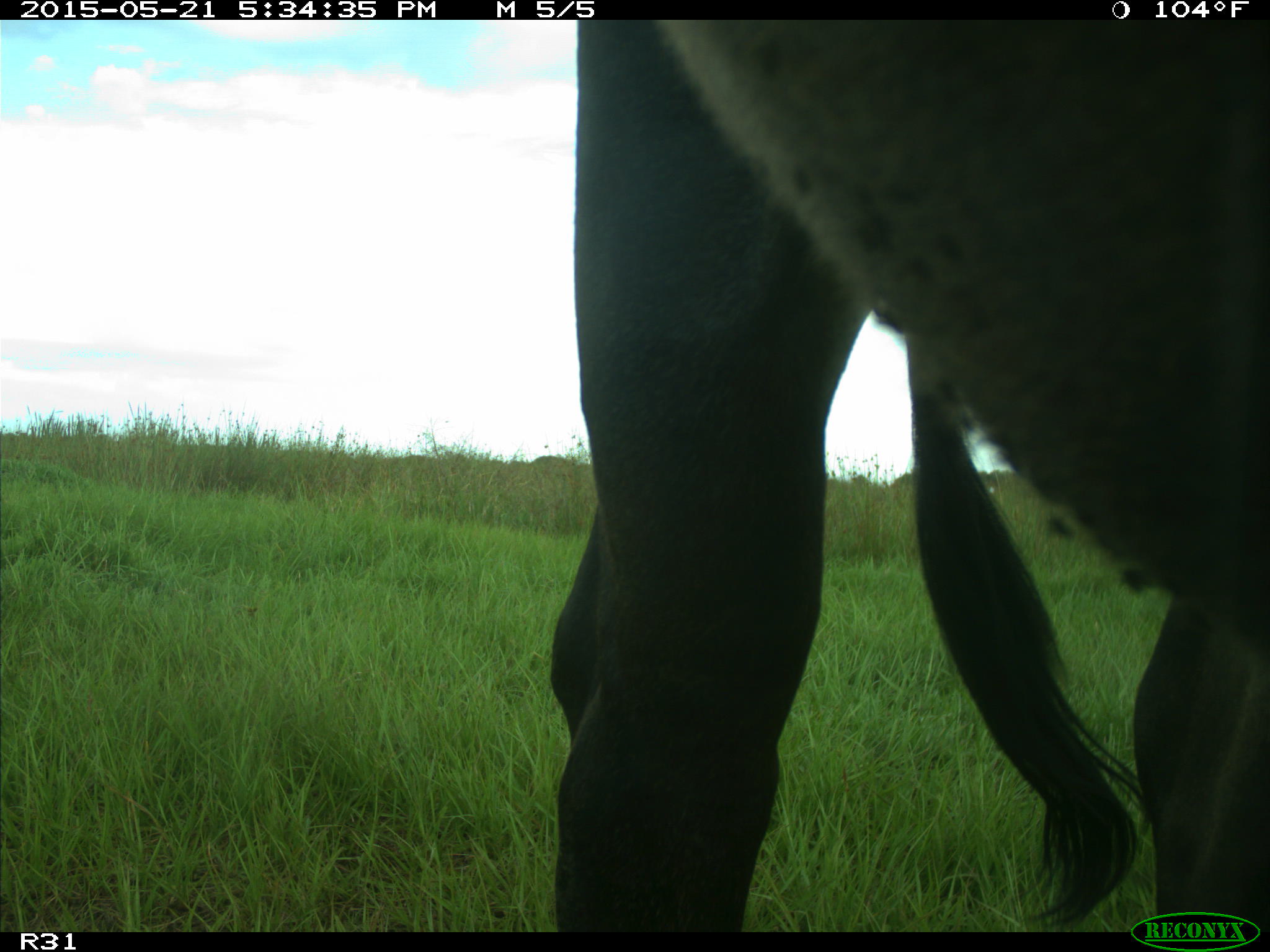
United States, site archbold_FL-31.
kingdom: Animalia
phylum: Chordata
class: Mammalia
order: Artiodactyla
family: Bovidae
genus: Bos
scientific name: Bos taurus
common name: domestic cow